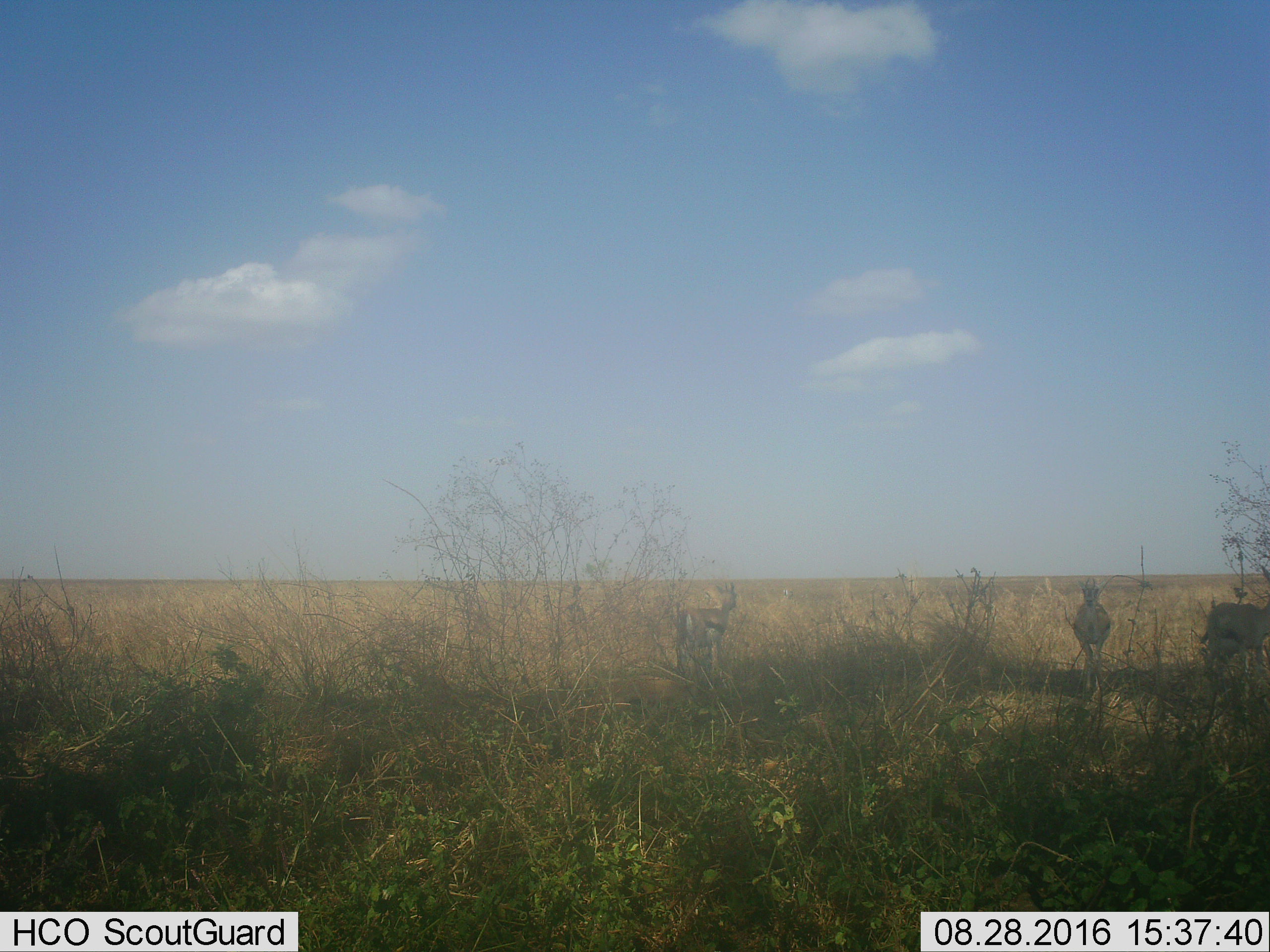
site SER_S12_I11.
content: unidentified animal